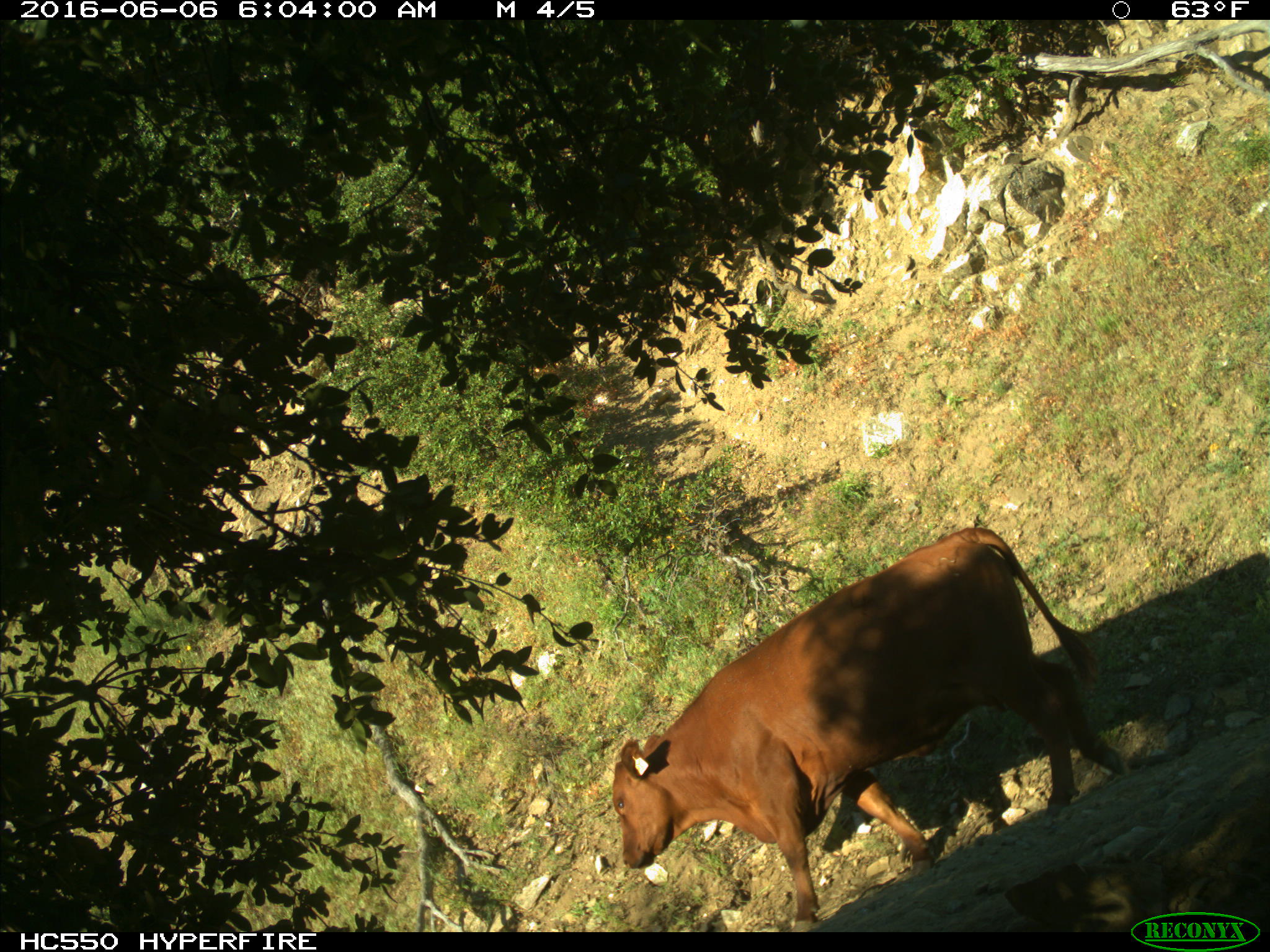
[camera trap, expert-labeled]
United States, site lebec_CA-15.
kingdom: Animalia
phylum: Chordata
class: Mammalia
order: Artiodactyla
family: Bovidae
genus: Bos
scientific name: Bos taurus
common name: domestic cow